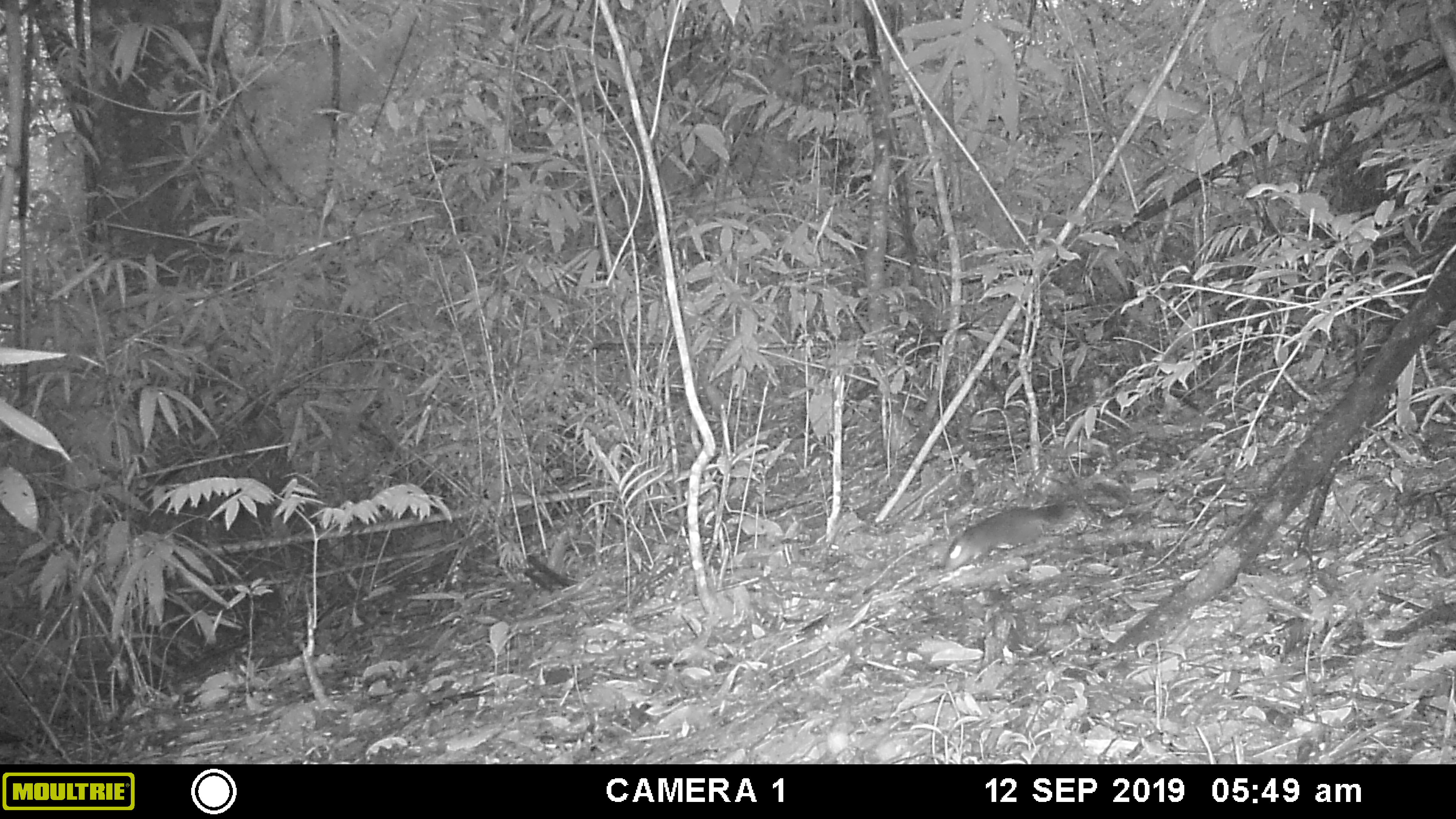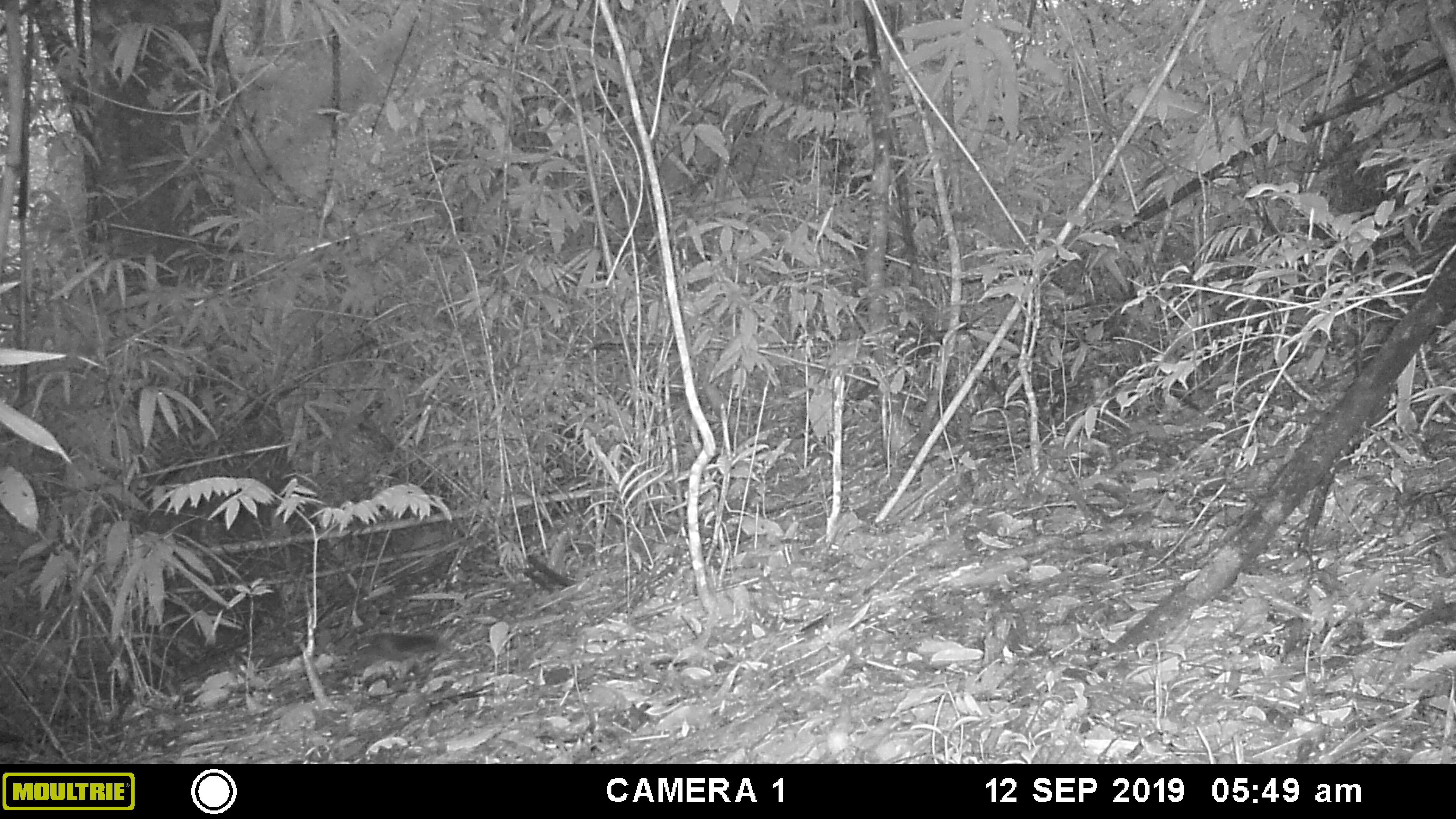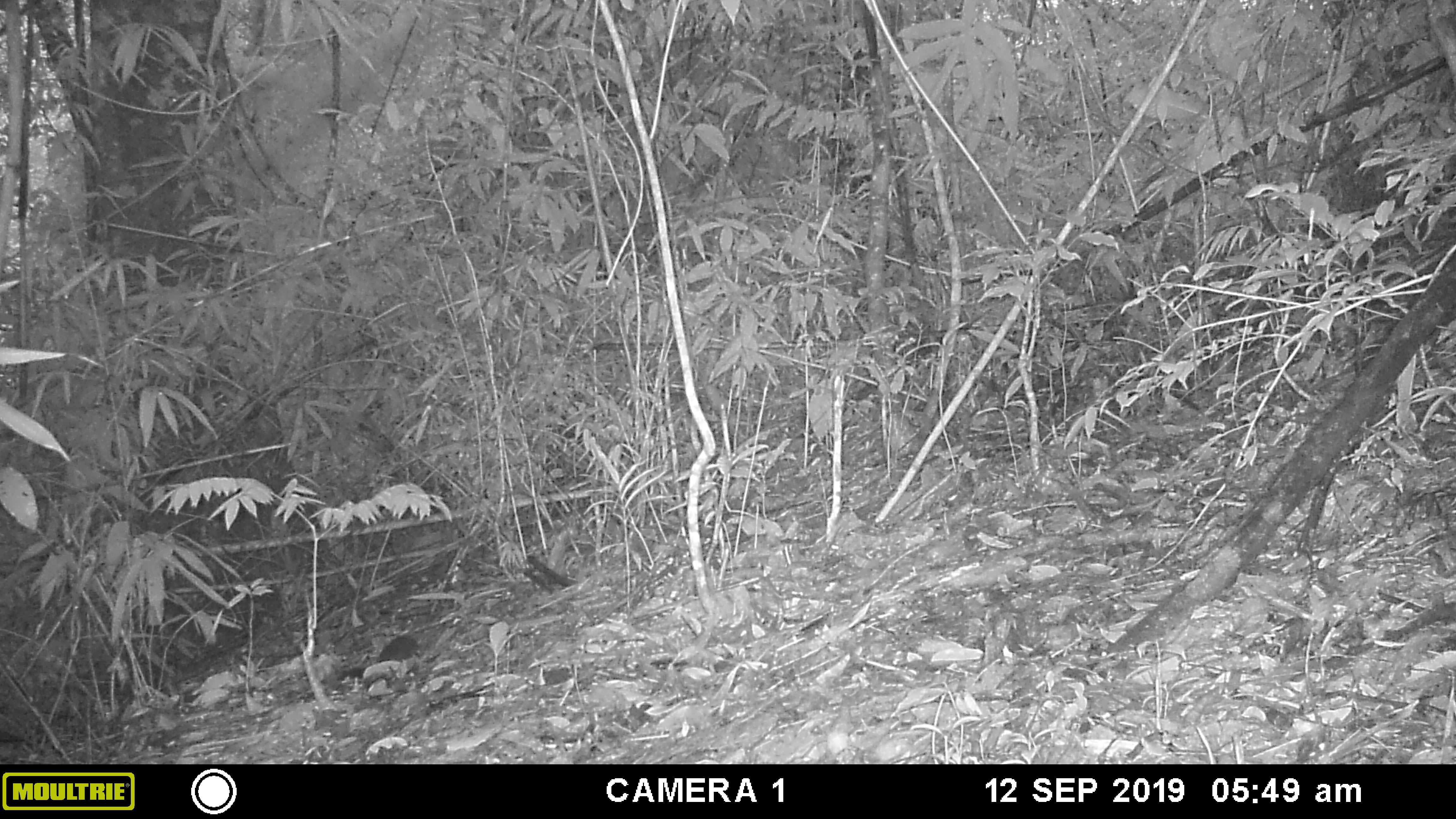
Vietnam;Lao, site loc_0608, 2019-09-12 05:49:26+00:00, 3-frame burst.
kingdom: Animalia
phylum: Chordata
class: Mammalia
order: Rodentia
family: Sciuridae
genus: Dremomys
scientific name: Dremomys rufigenis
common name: red-cheeked squirrel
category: red cheeked squirrel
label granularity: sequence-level